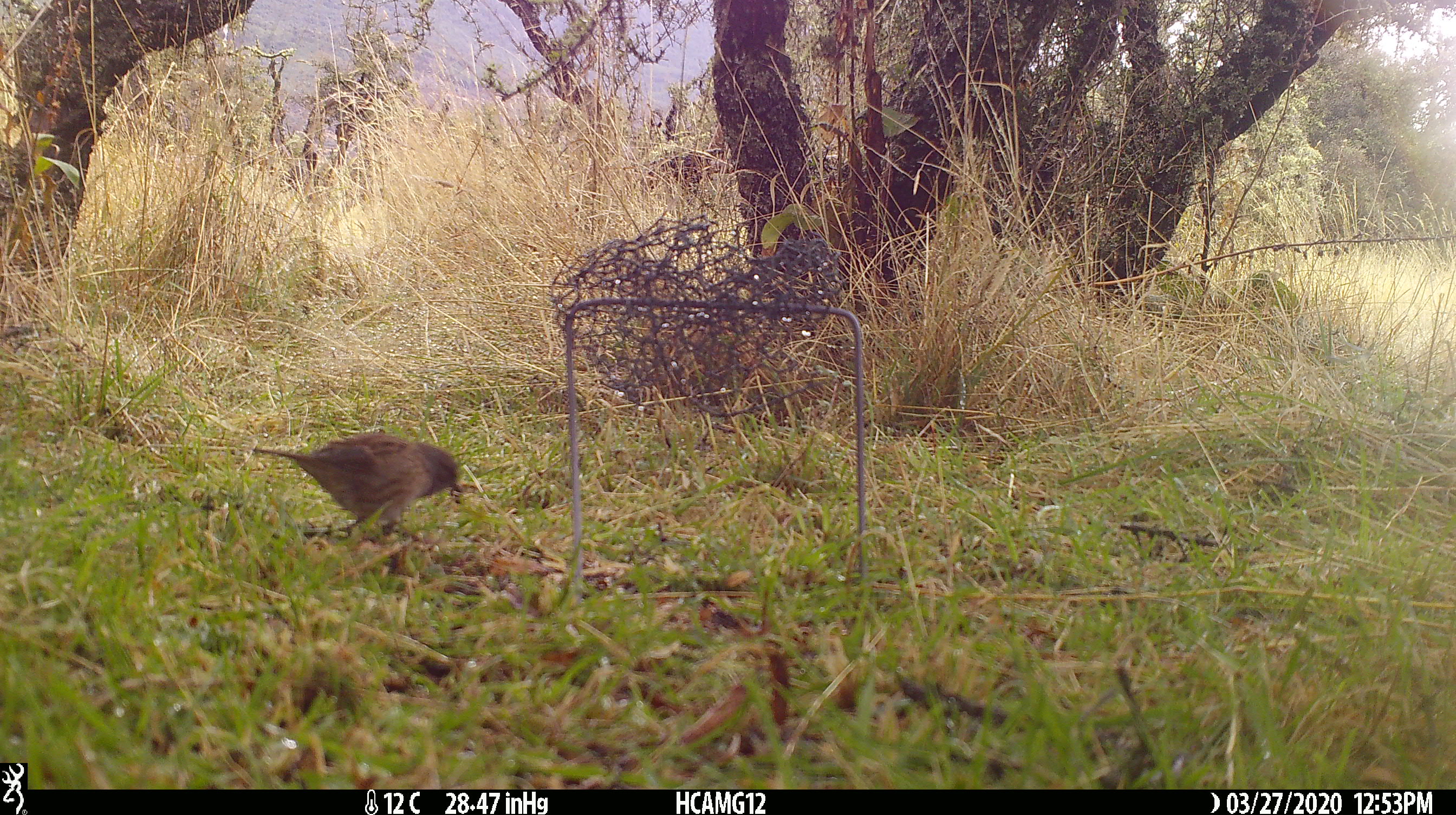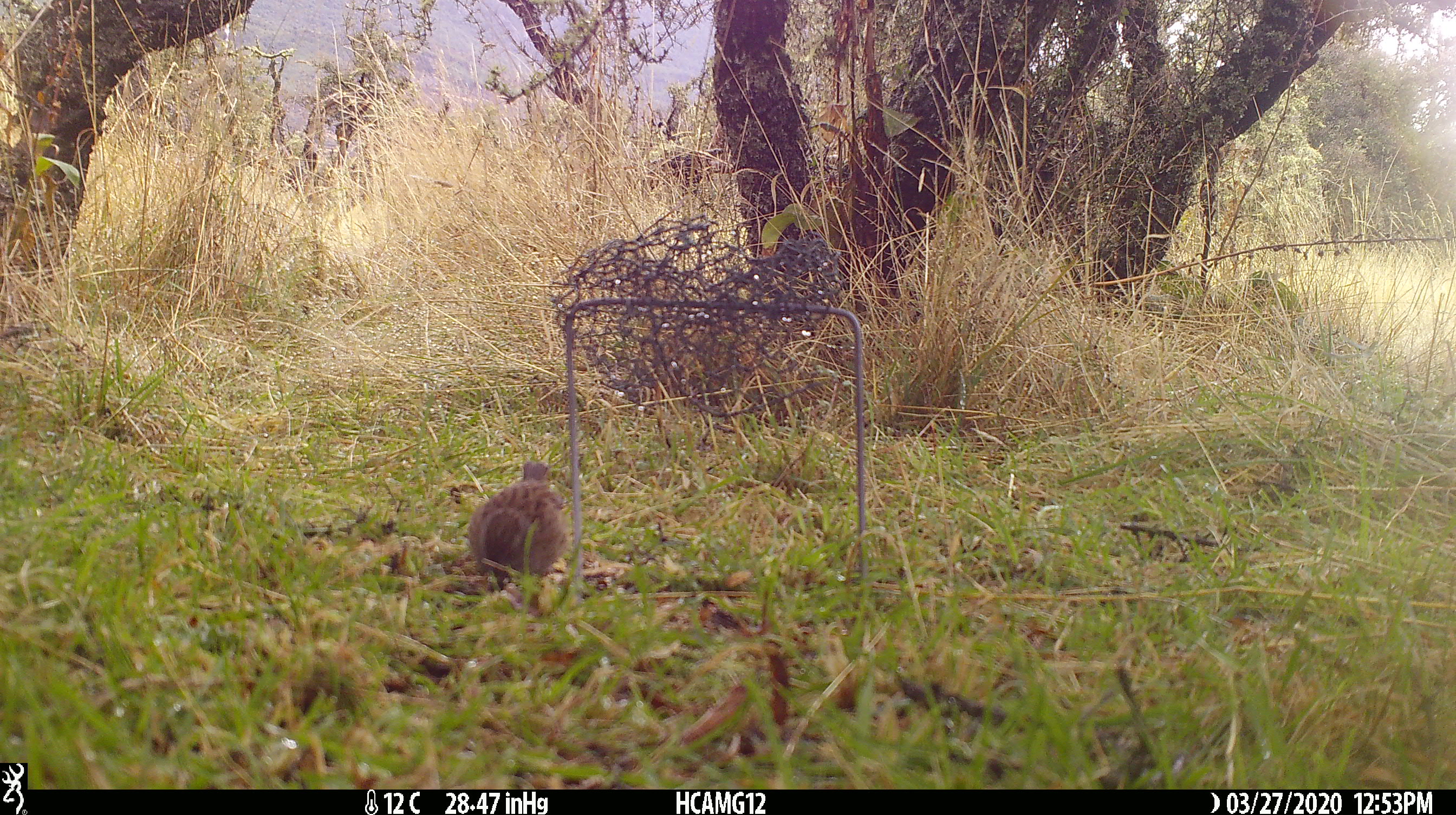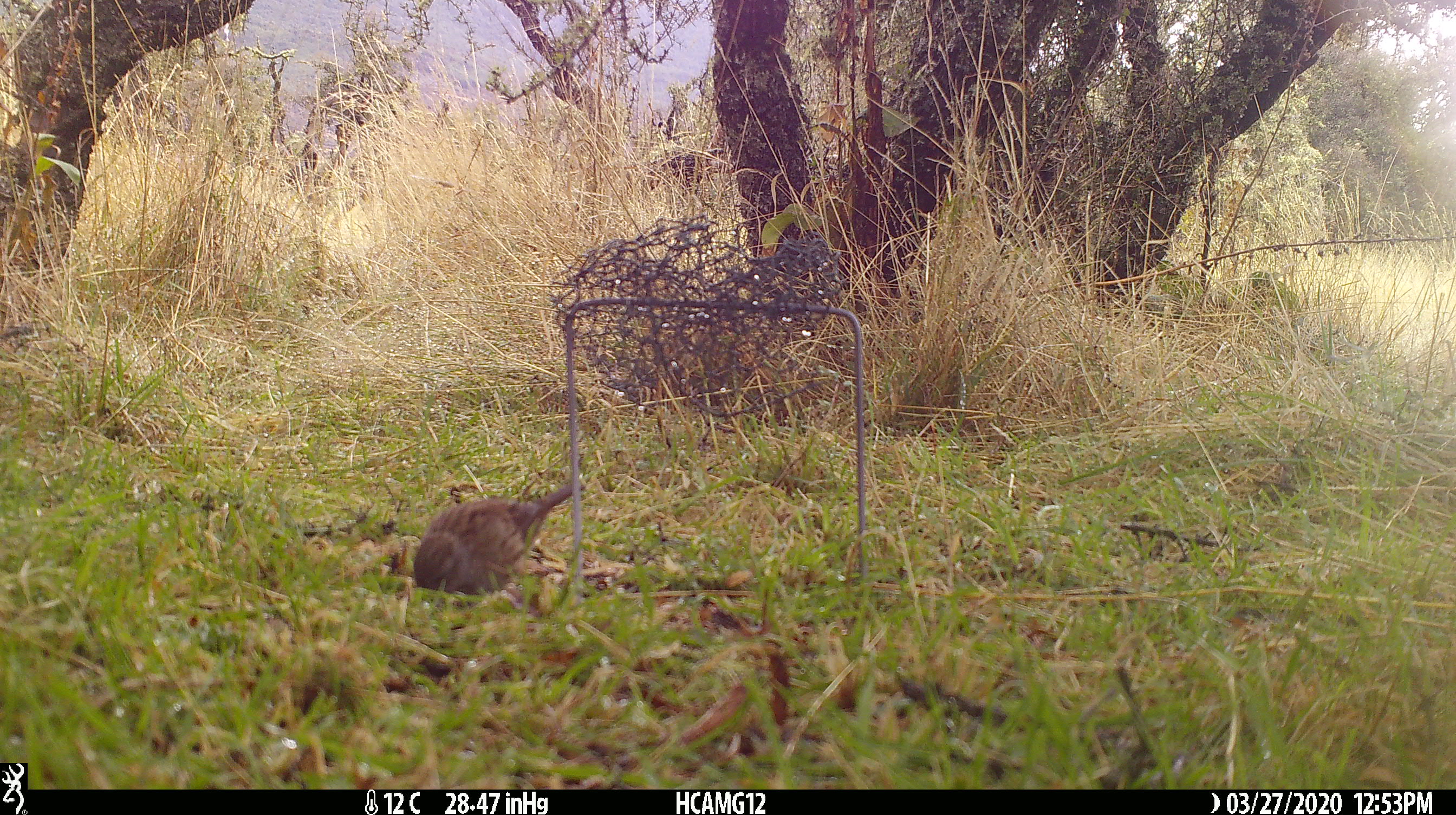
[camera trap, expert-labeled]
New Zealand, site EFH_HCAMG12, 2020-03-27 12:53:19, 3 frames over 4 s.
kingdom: Animalia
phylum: Chordata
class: Aves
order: Passeriformes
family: Prunellidae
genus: Prunella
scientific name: Prunella modularis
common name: dunnock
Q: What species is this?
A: Dunnock (Prunella modularis).